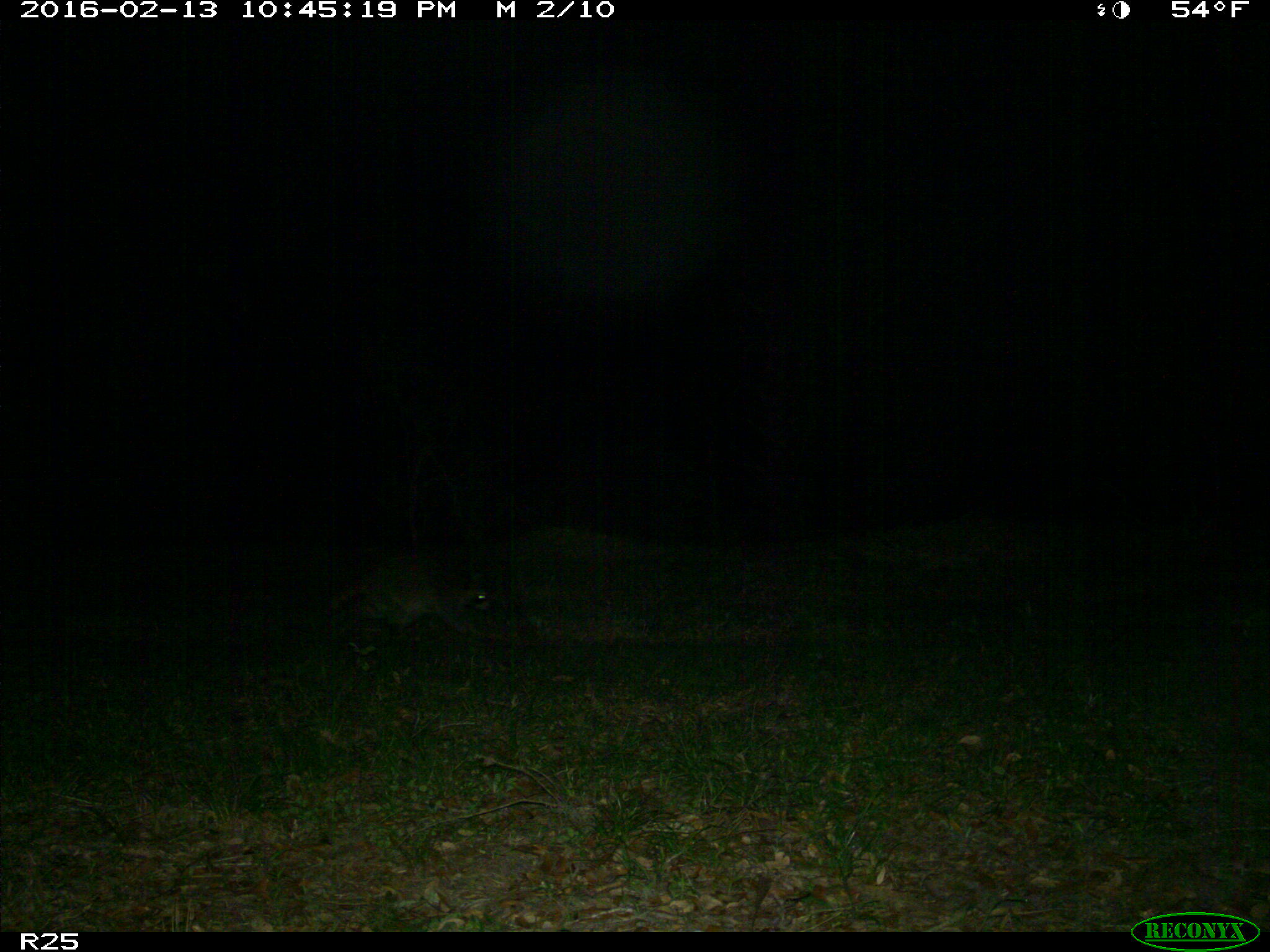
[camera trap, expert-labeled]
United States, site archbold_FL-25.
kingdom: Animalia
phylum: Chordata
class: Mammalia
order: Carnivora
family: Procyonidae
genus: Procyon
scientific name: Procyon lotor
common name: common raccoon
Procyon lotor (common raccoon).